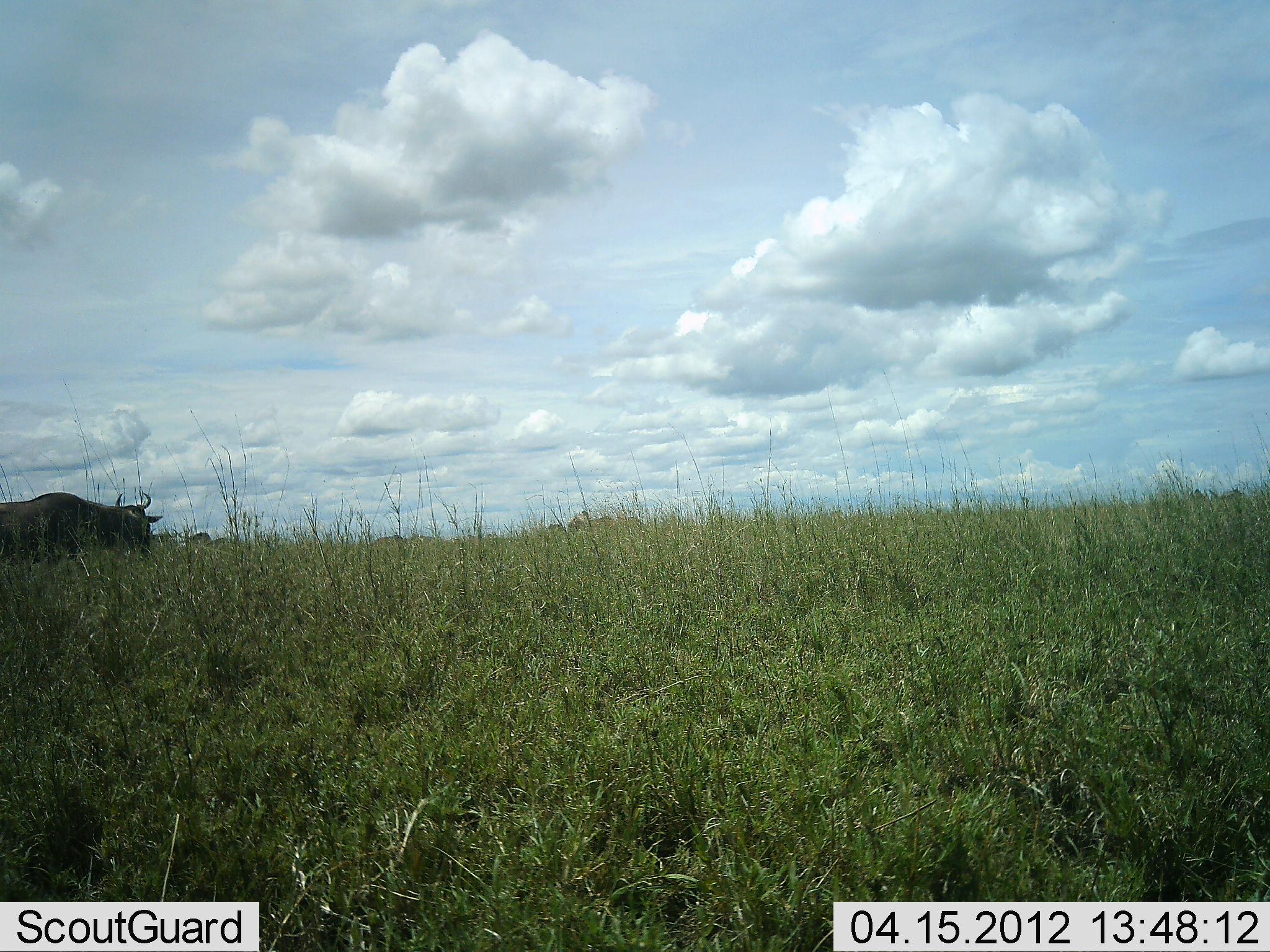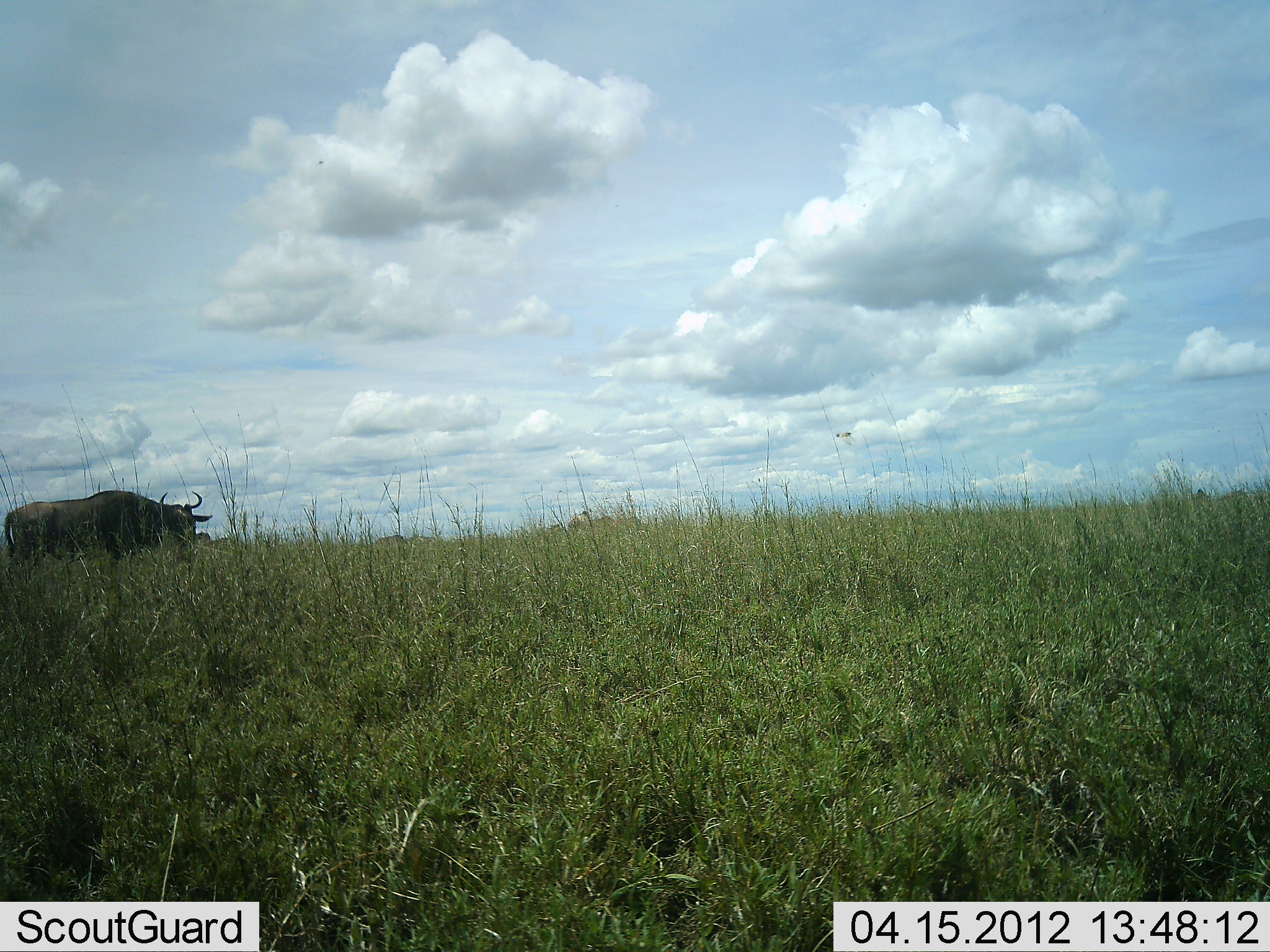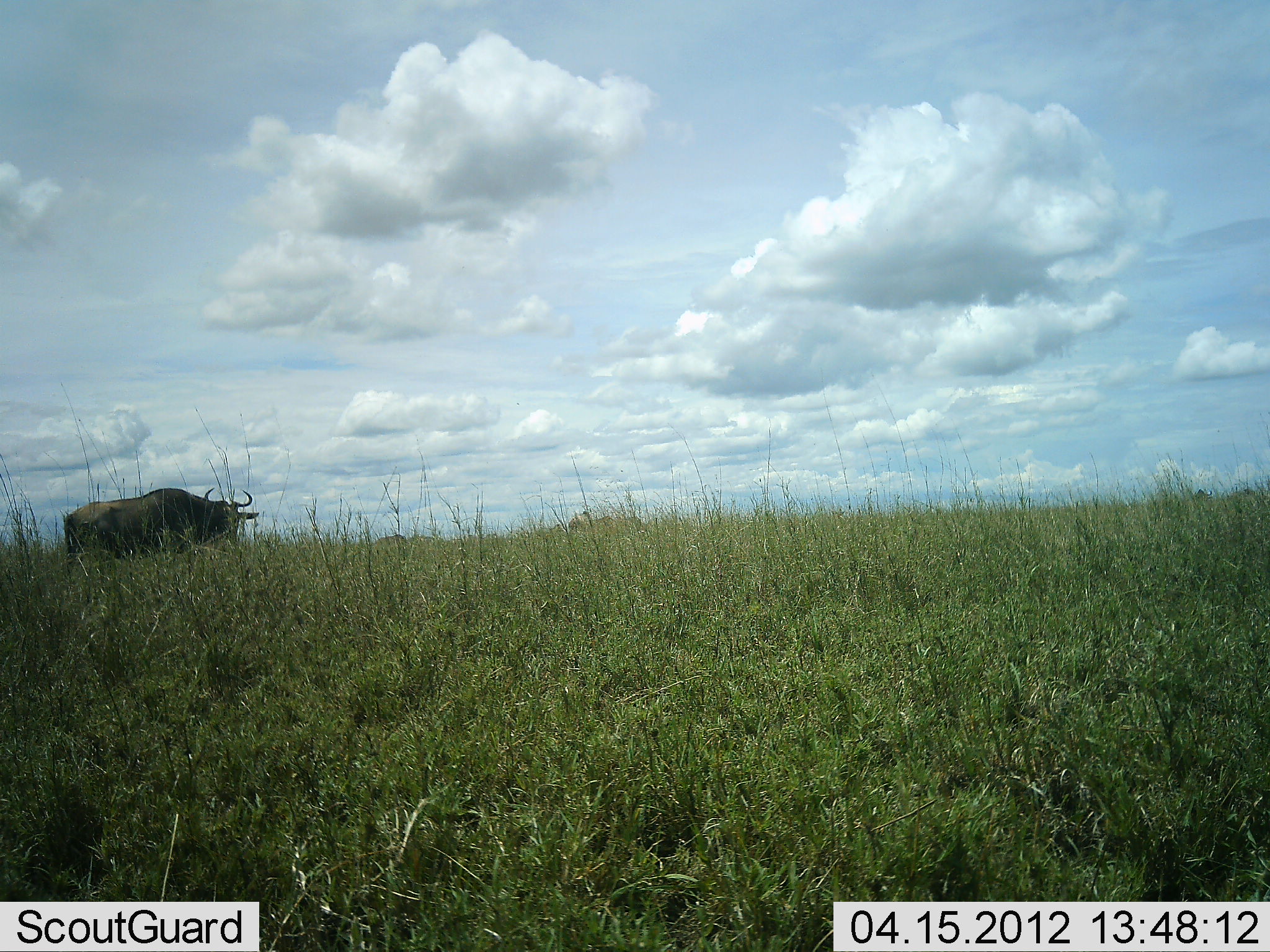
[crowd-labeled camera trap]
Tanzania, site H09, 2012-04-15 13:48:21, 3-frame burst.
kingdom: Animalia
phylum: Chordata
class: Mammalia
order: Artiodactyla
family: Bovidae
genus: Connochaetes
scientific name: Connochaetes taurinus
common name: blue wildebeest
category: wildebeest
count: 1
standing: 4%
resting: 0%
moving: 96%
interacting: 0%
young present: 0%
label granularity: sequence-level